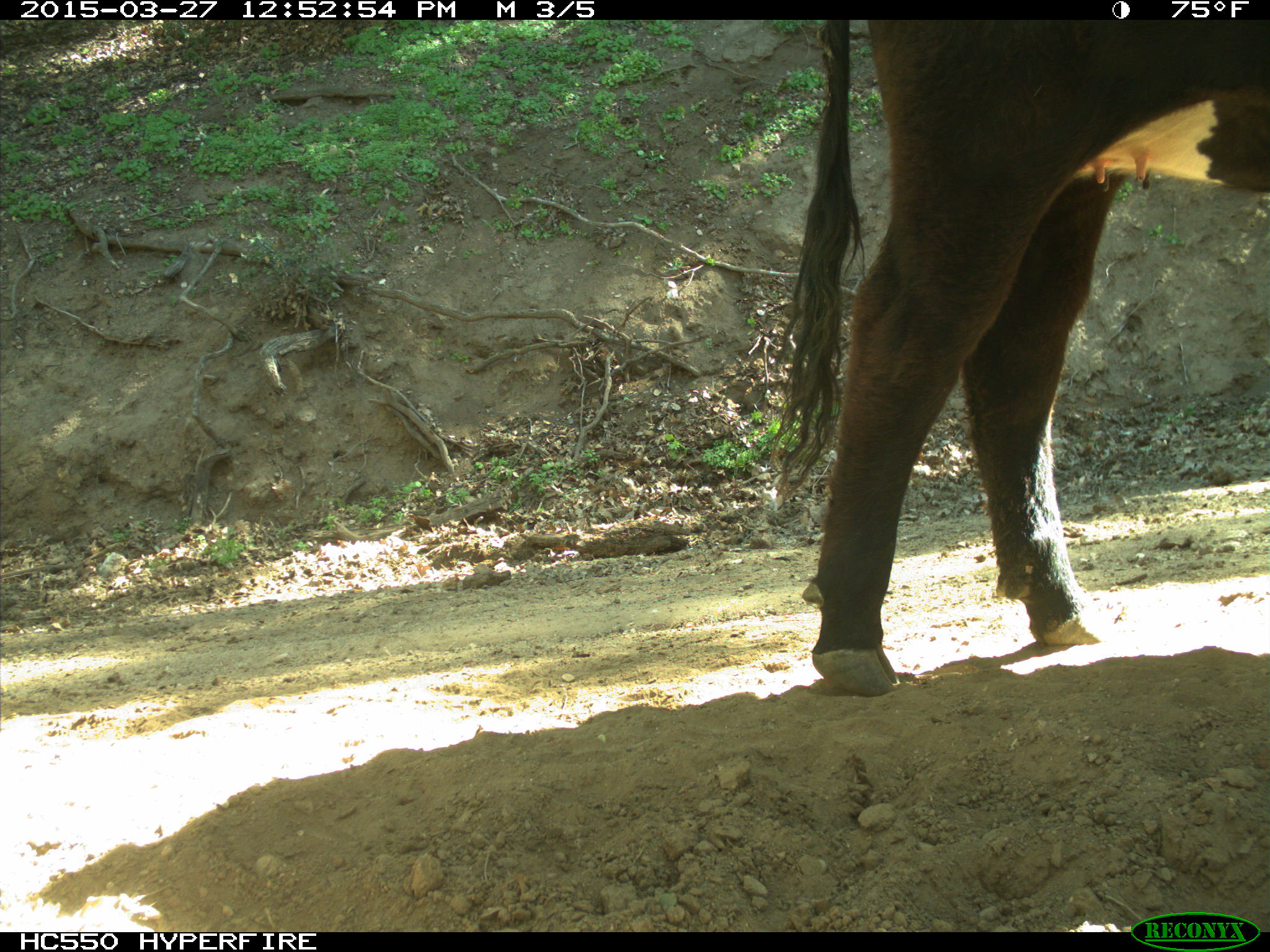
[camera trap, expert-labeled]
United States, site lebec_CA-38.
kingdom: Animalia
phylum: Chordata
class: Mammalia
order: Artiodactyla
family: Bovidae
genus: Bos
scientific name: Bos taurus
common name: domestic cow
Bos taurus (domestic cow).